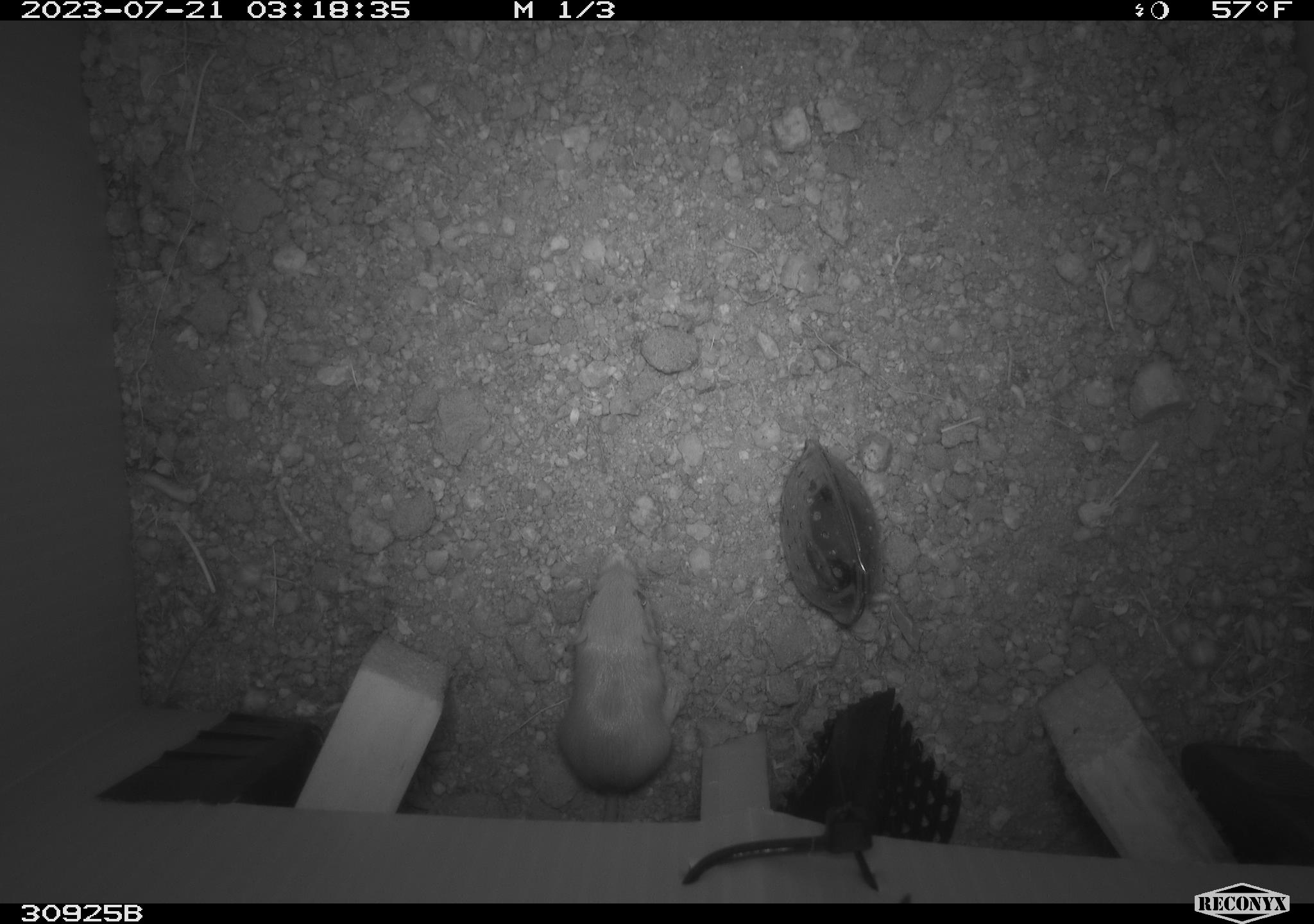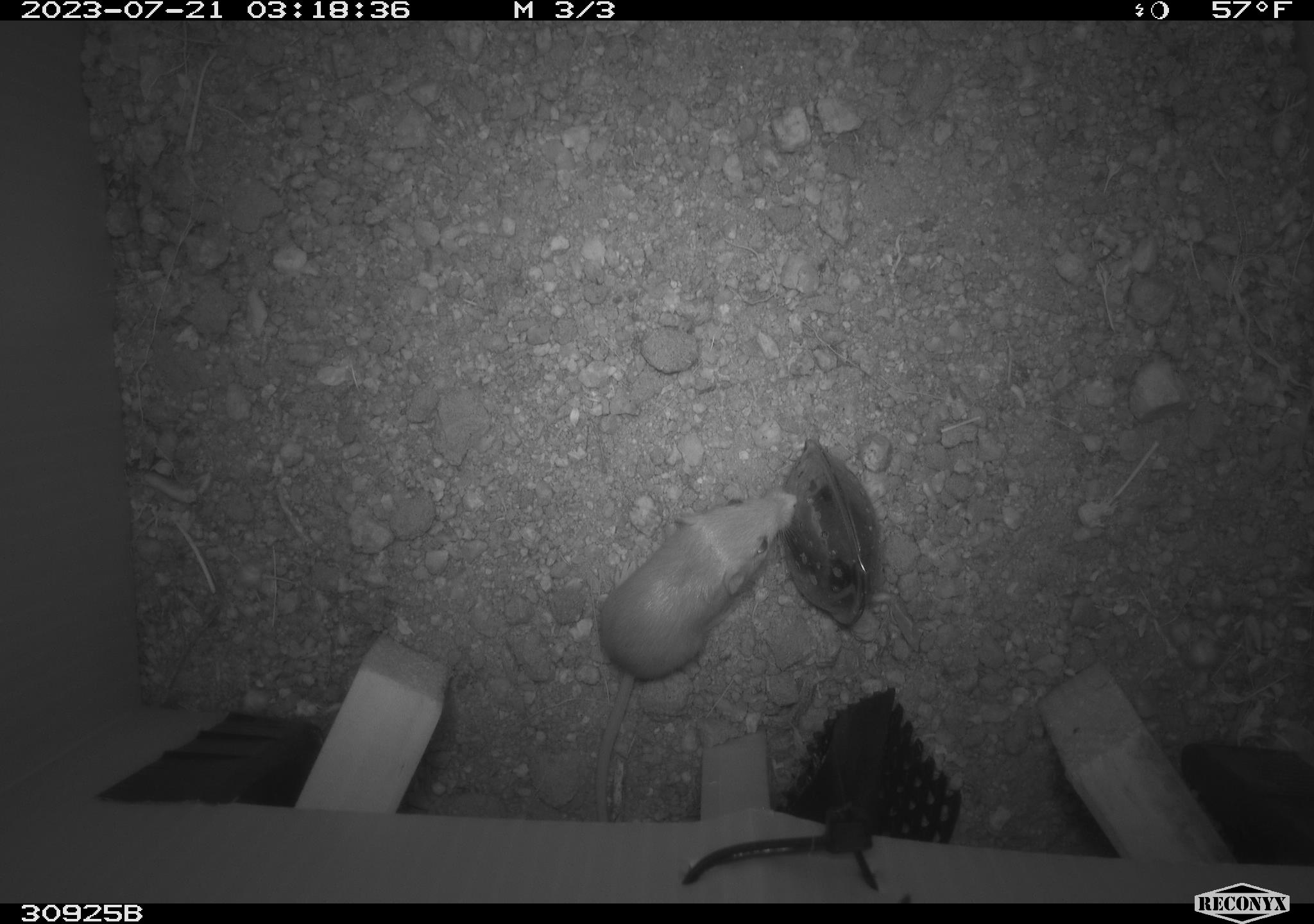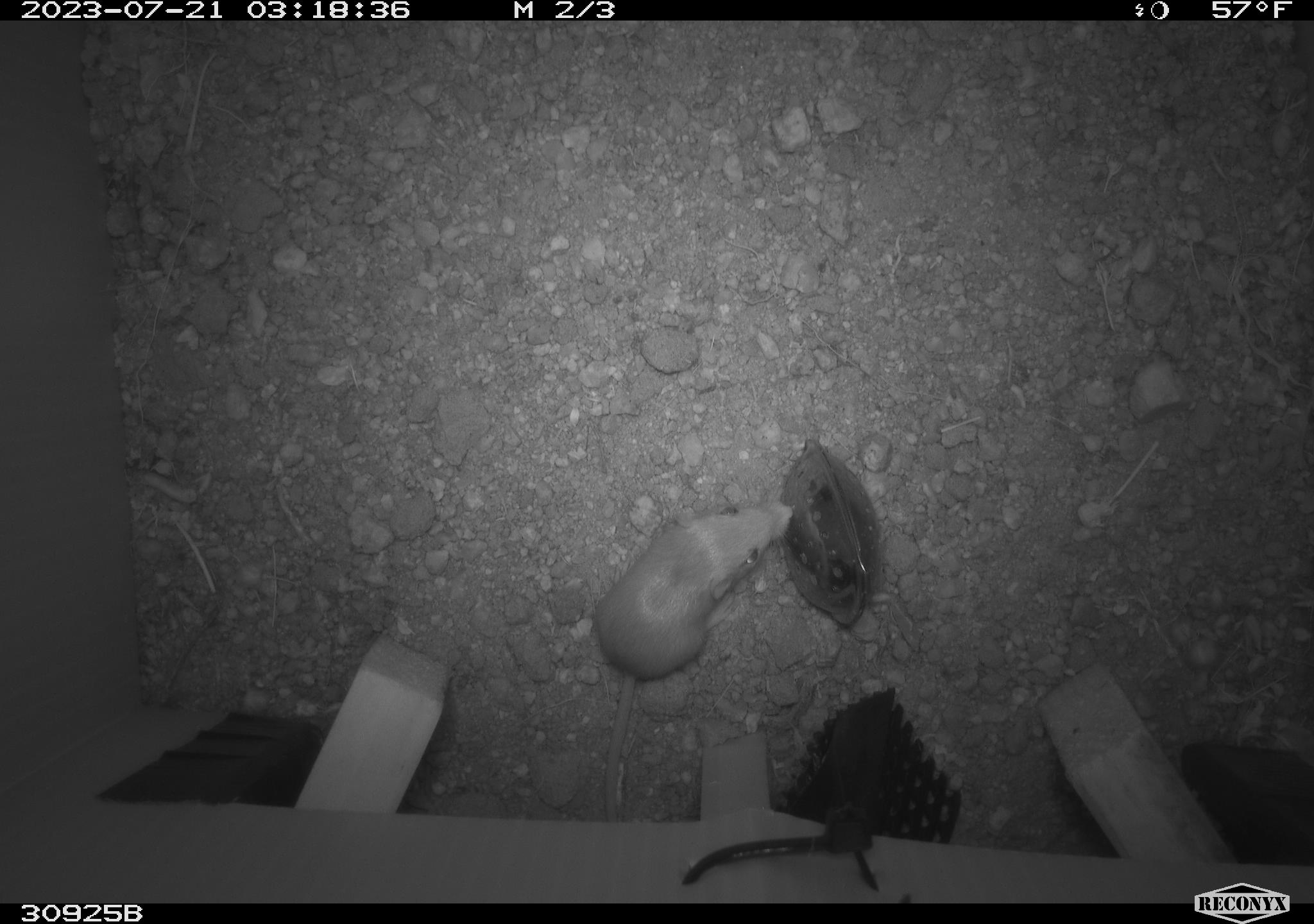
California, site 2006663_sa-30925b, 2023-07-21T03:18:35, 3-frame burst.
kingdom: Animalia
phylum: Chordata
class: Mammalia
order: Rodentia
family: Heteromyidae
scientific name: Heteromyidae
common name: kangaroo rats and pocket mice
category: heteromyidae family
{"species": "heteromyidae family (kangaroo rats and pocket mice) (Heteromyidae)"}